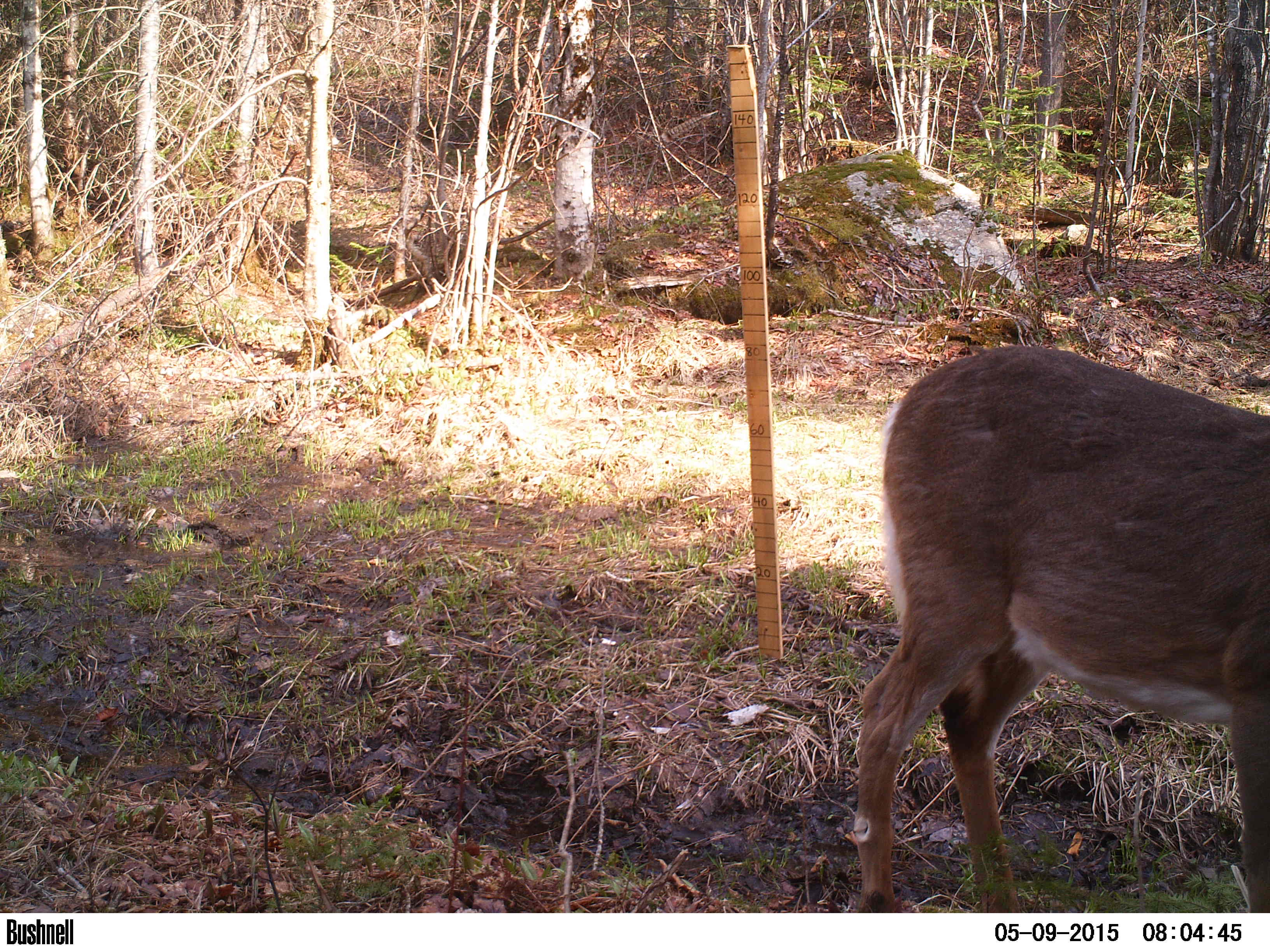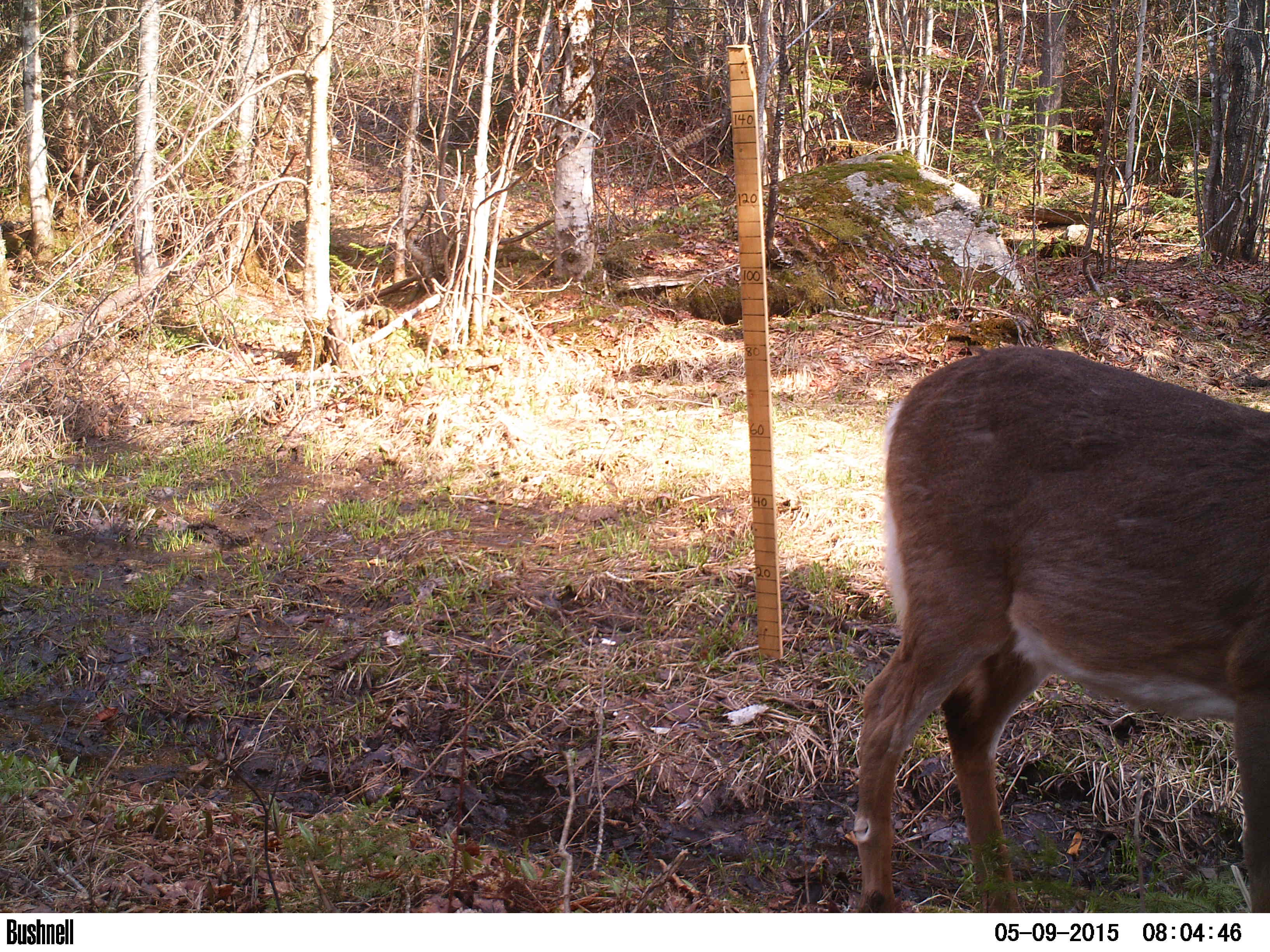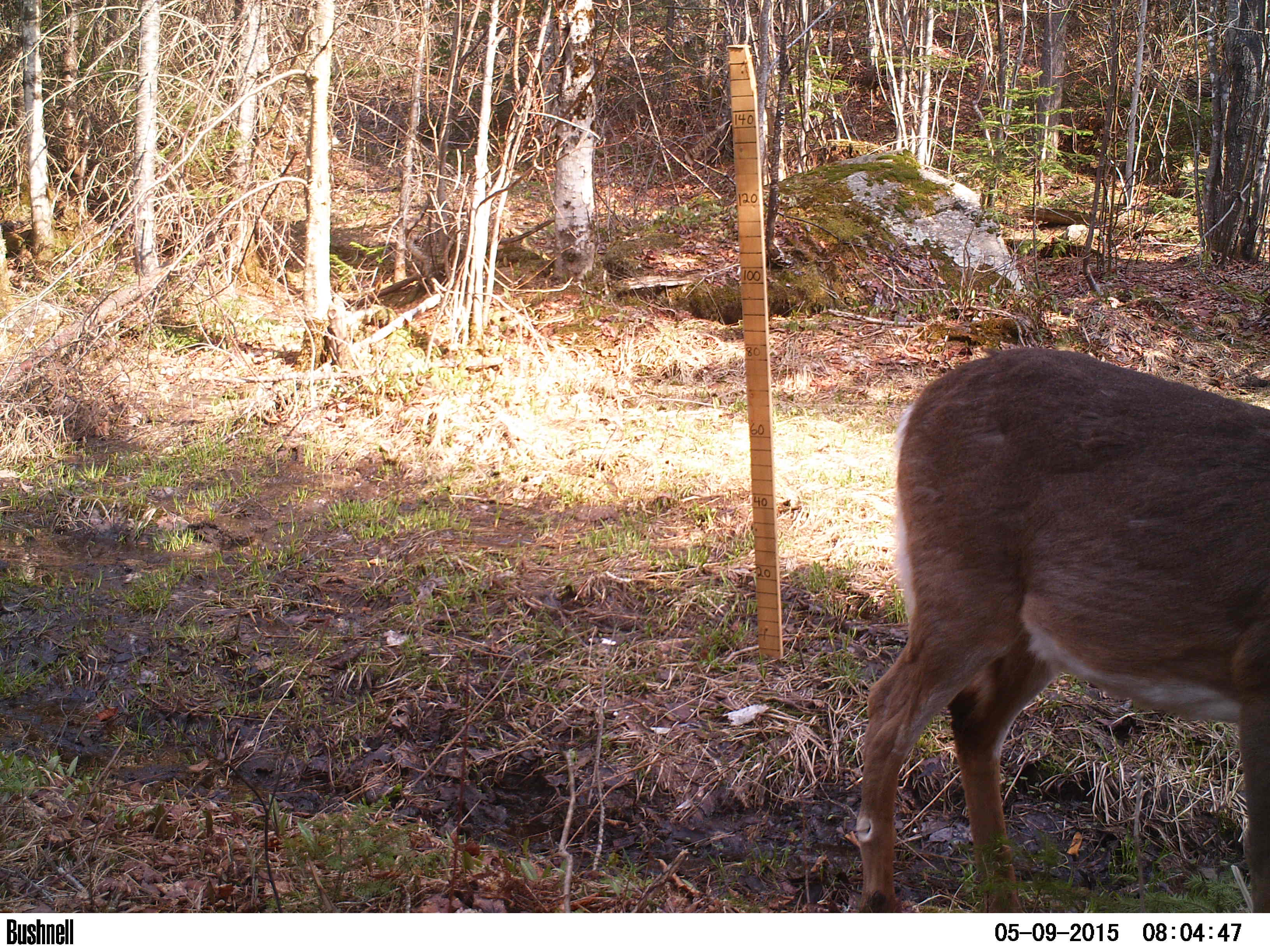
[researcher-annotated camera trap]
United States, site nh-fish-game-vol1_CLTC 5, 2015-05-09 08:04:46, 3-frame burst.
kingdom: Animalia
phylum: Chordata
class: Mammalia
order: Artiodactyla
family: Cervidae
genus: Odocoileus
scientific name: Odocoileus virginianus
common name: white-tailed deer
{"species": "white-tailed deer (Odocoileus virginianus)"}